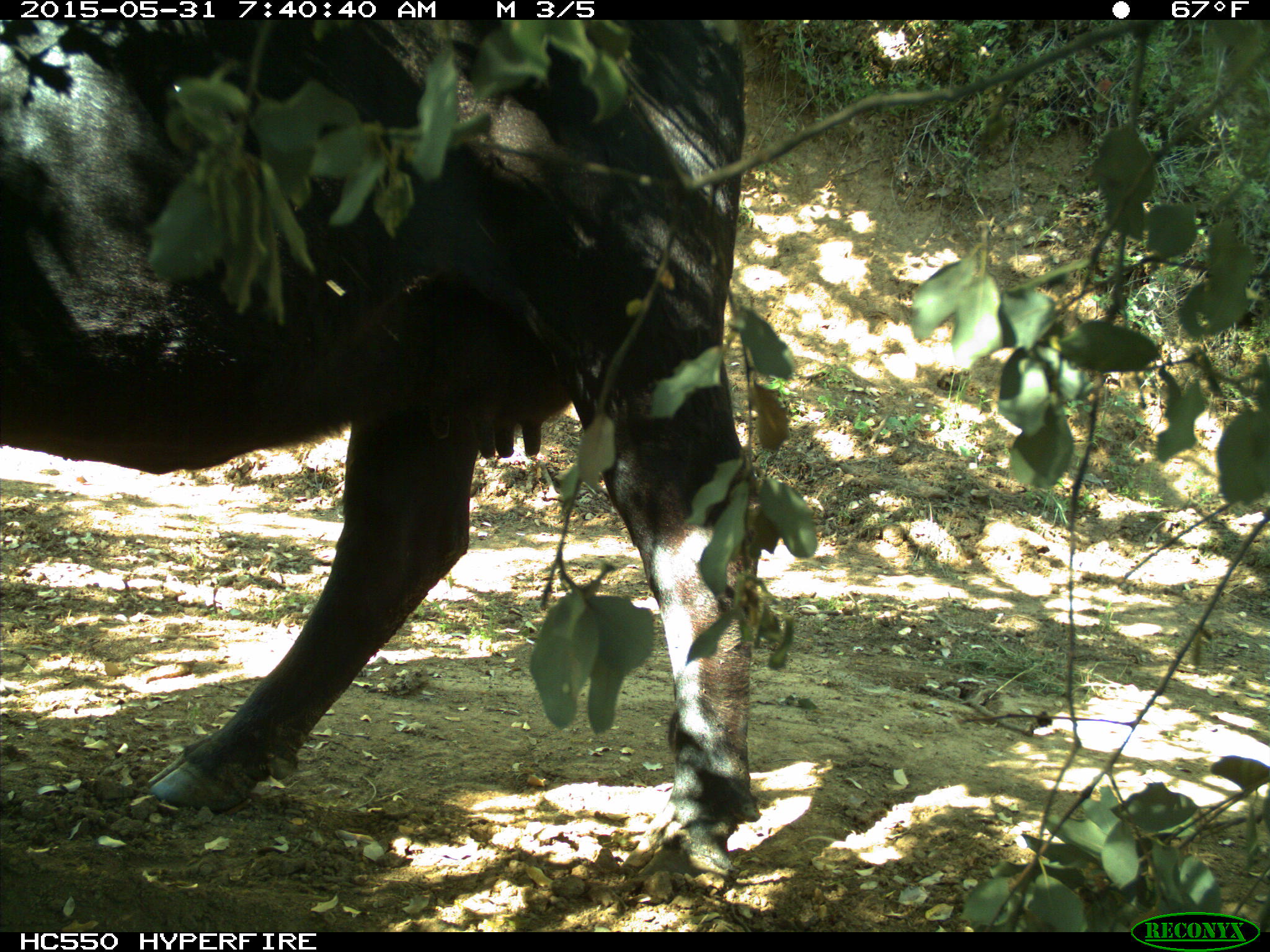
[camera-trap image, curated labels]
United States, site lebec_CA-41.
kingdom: Animalia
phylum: Chordata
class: Mammalia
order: Artiodactyla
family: Bovidae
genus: Bos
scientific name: Bos taurus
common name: domestic cow